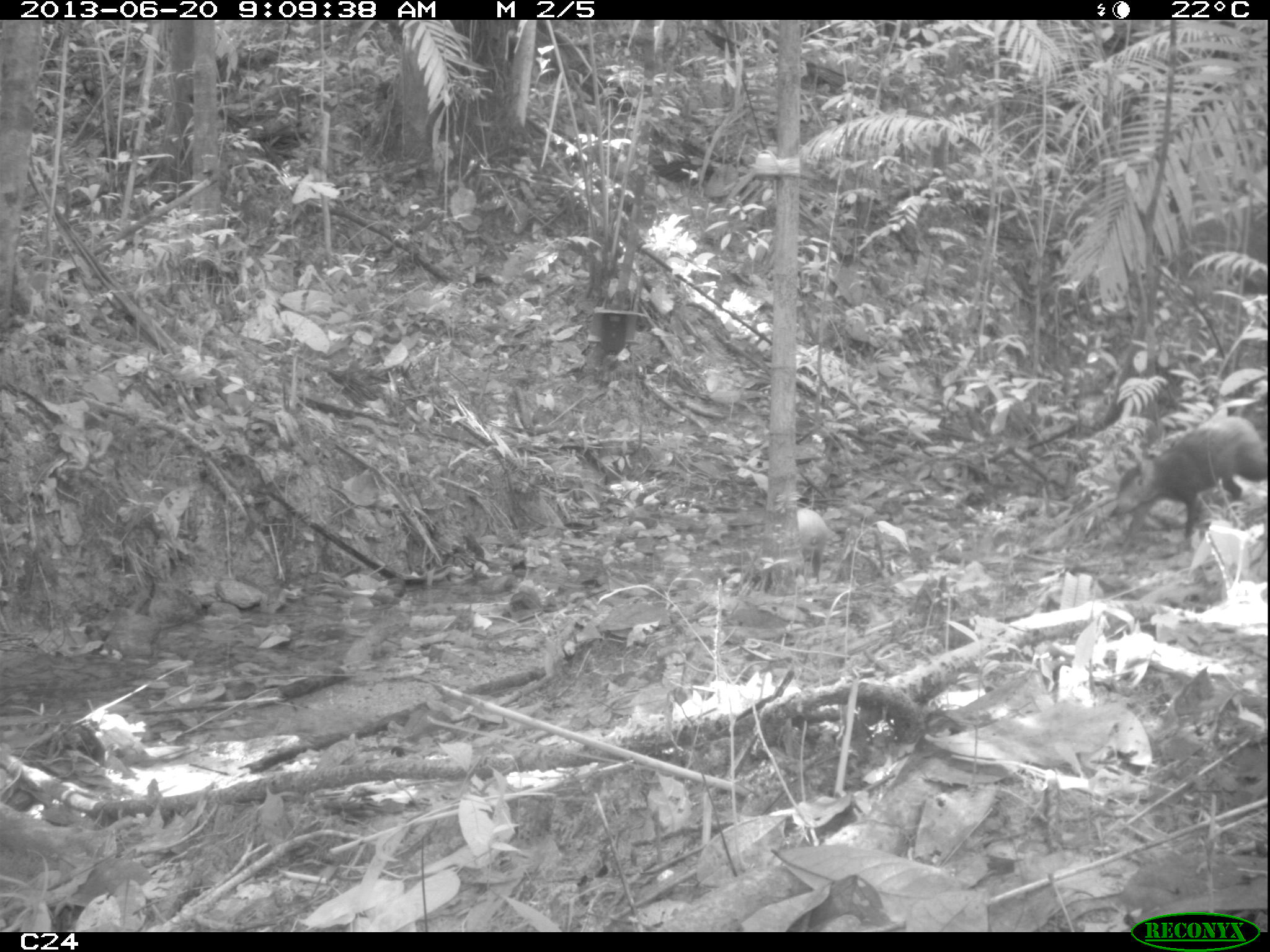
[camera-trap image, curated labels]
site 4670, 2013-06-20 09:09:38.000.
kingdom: Animalia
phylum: Chordata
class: Mammalia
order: Rodentia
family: Dasyproctidae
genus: Dasyprocta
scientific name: Dasyprocta leporina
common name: red-rumped agouti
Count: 2.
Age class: adult.